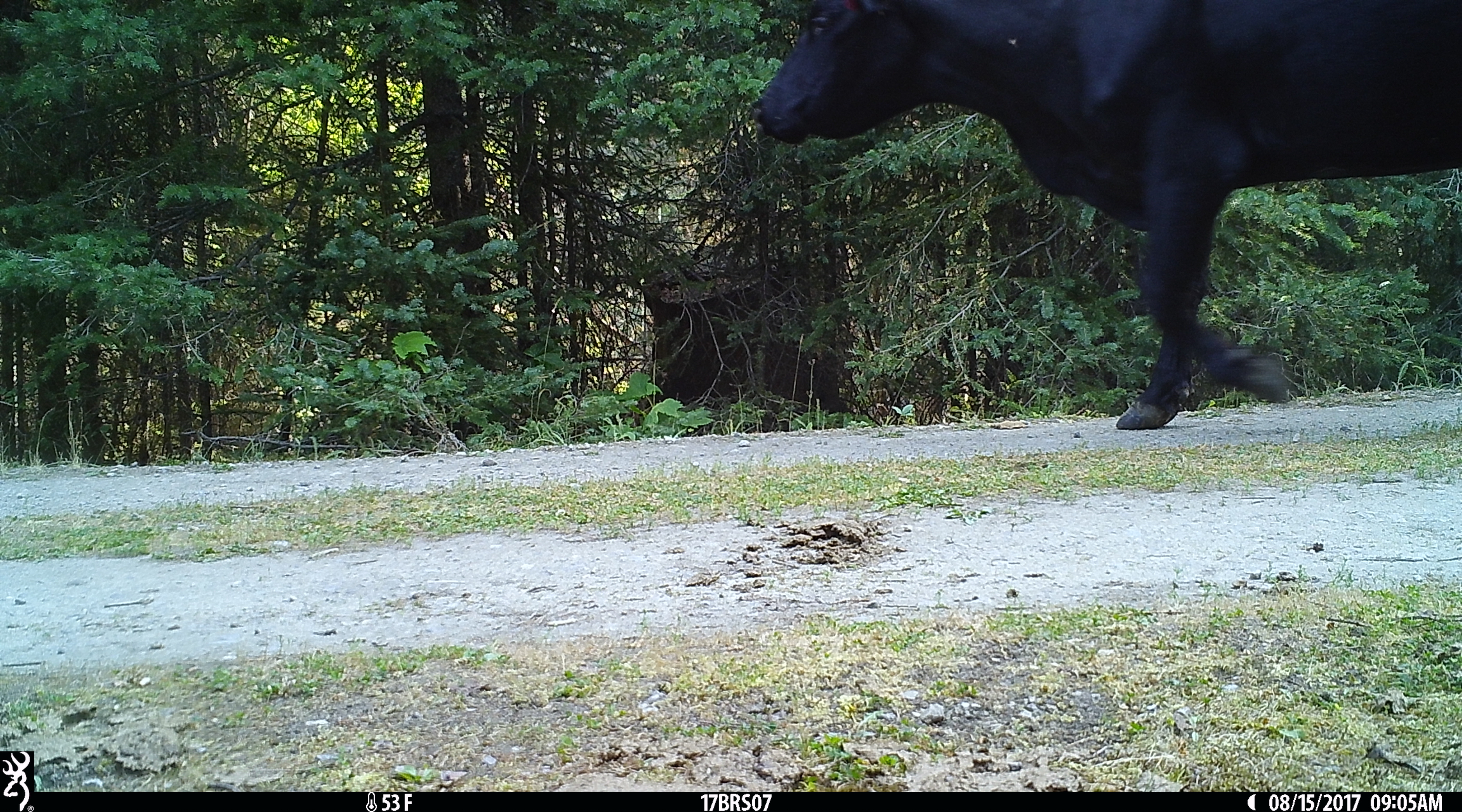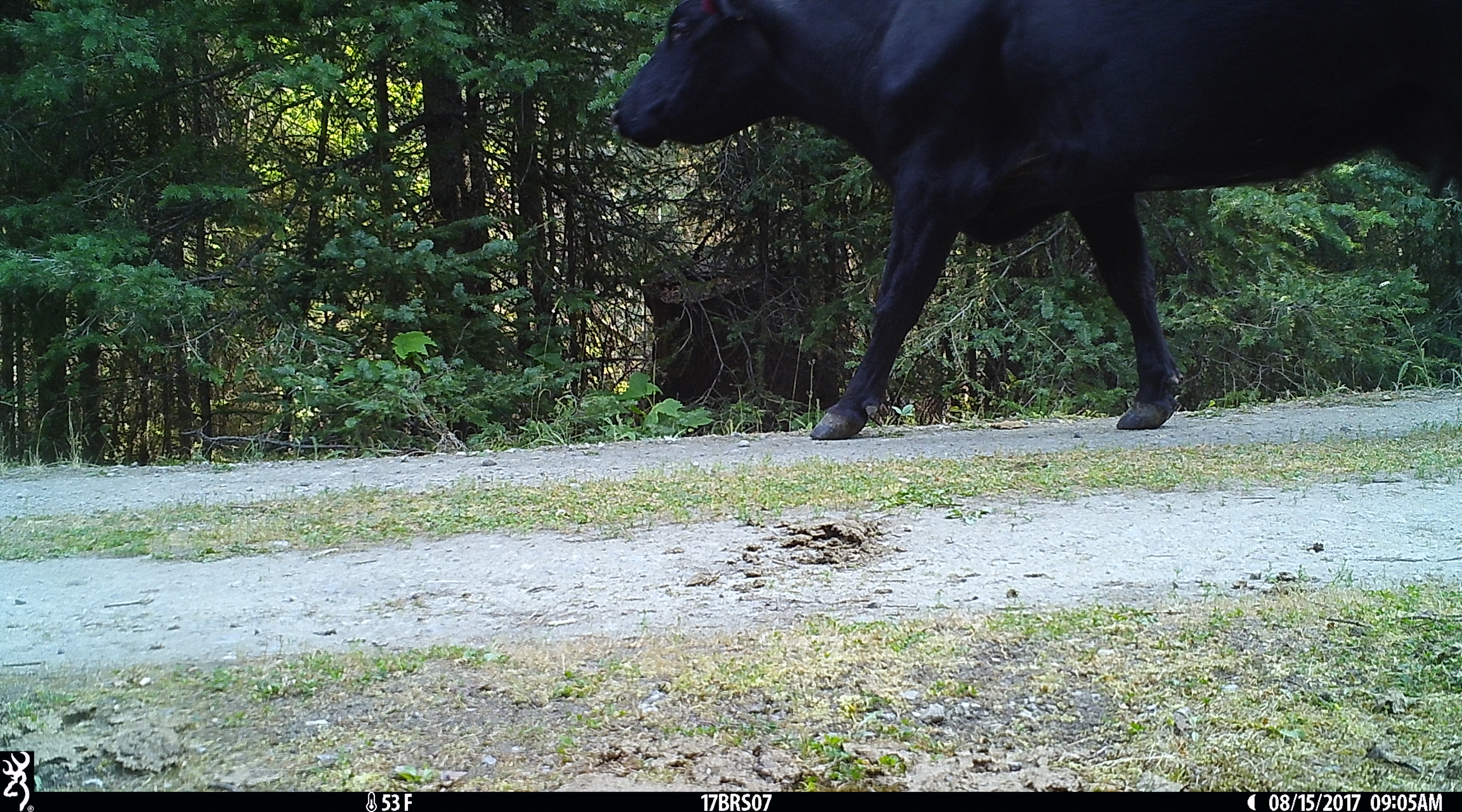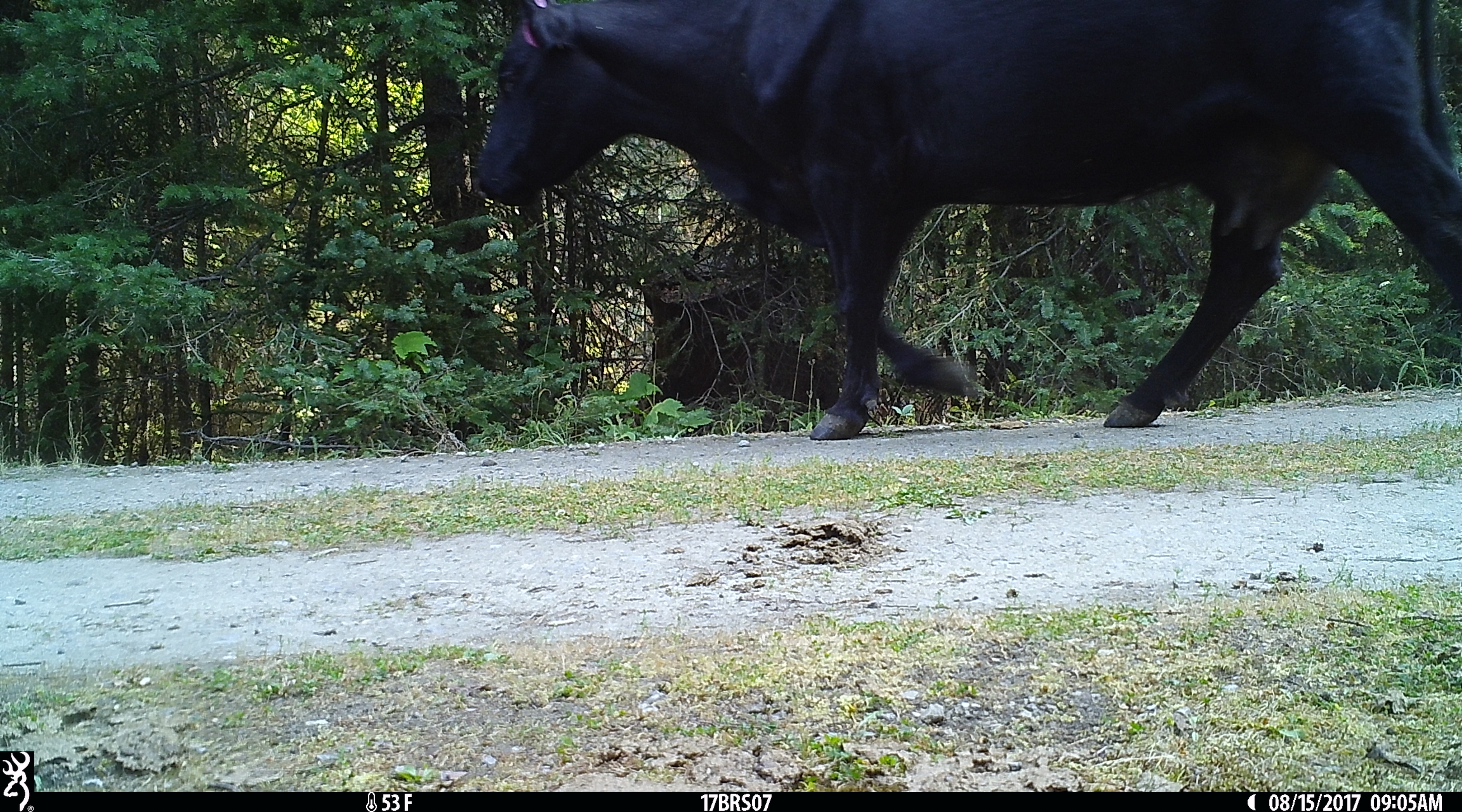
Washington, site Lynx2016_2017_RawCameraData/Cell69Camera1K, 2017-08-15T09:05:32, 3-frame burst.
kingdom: Animalia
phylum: Chordata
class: Mammalia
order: Artiodactyla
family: Bovidae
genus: Bos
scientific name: Bos taurus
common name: domestic cattle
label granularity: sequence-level